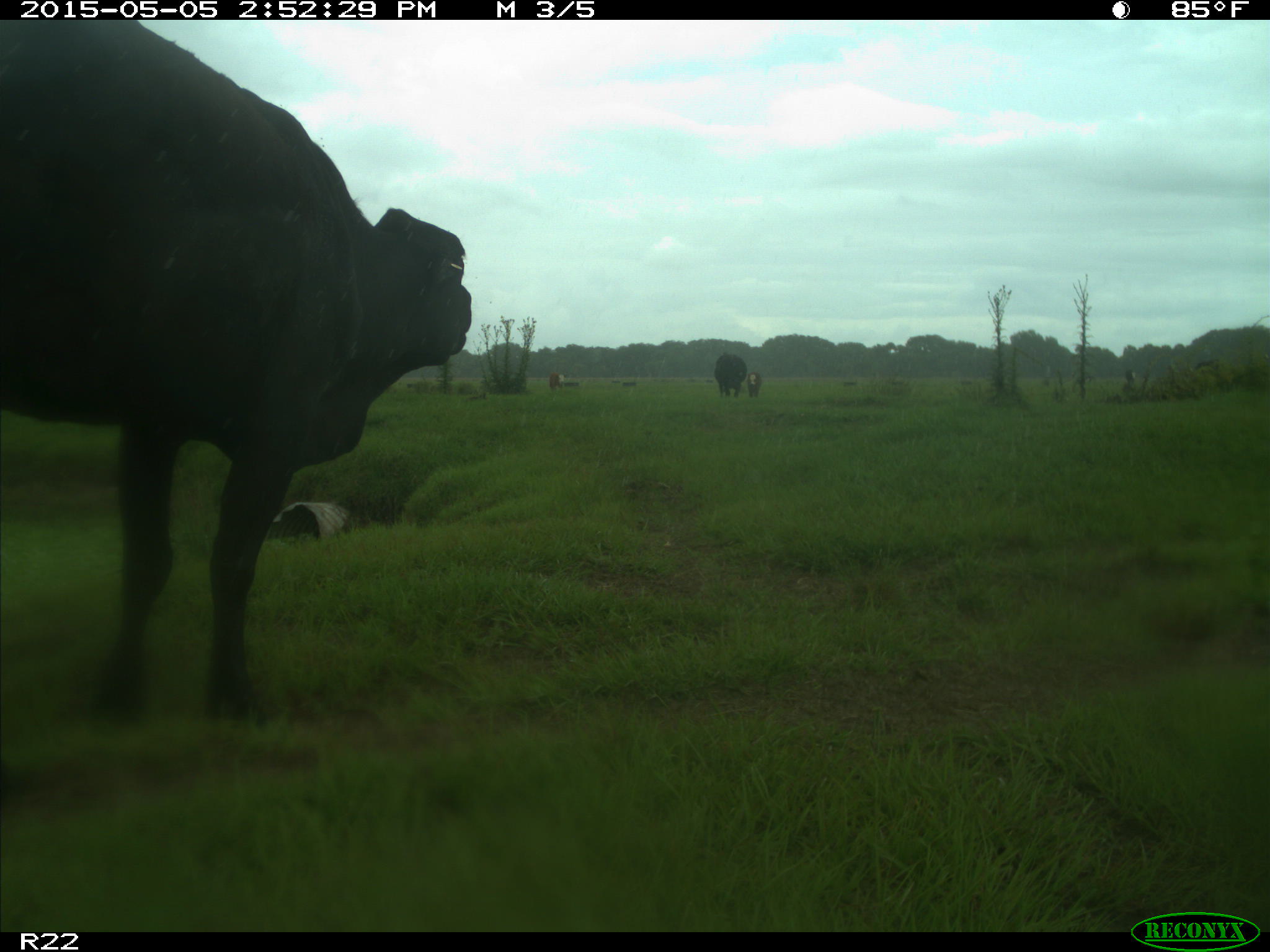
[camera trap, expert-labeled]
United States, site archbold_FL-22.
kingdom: Animalia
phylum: Chordata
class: Mammalia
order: Artiodactyla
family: Bovidae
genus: Bos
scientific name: Bos taurus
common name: domestic cow